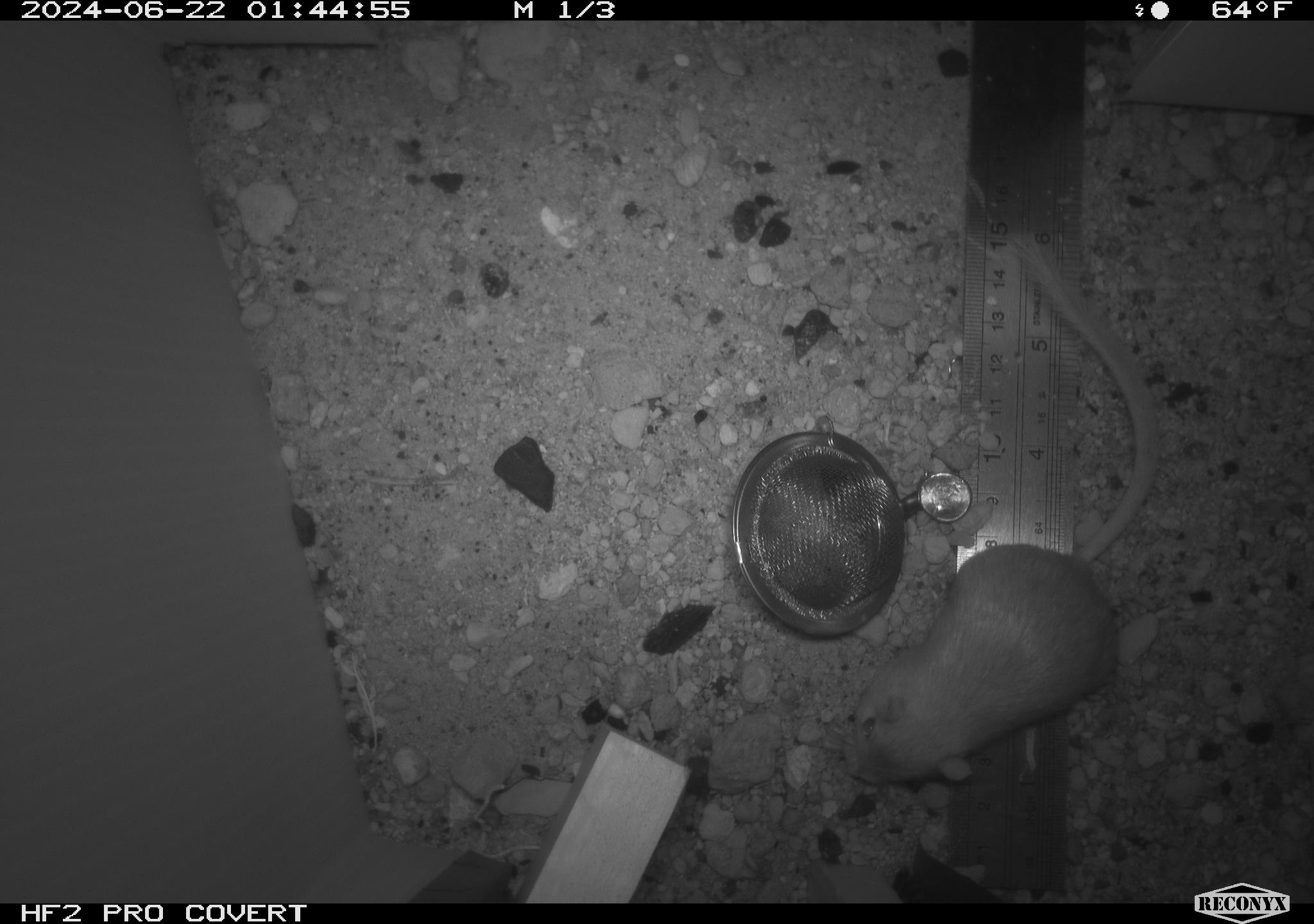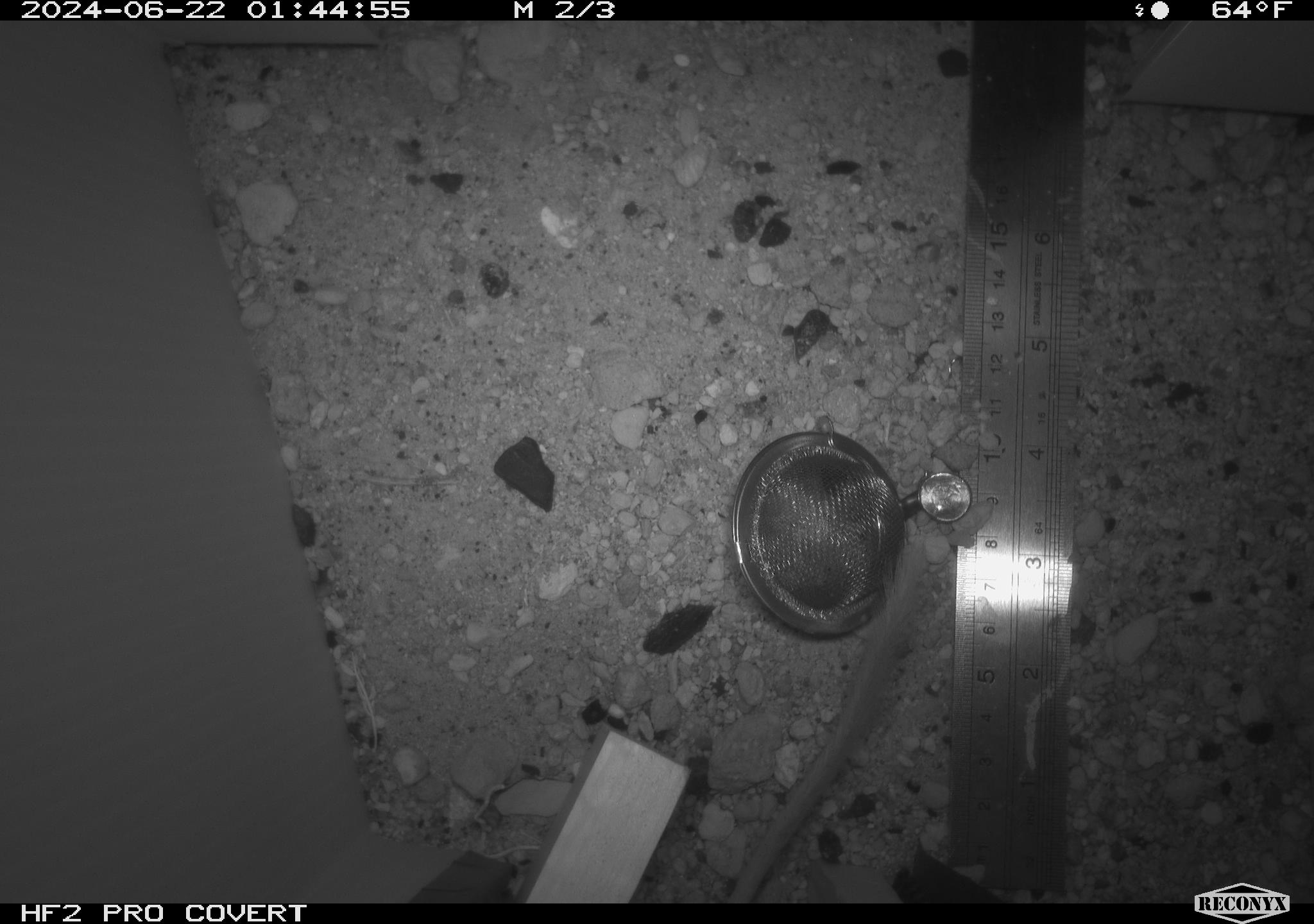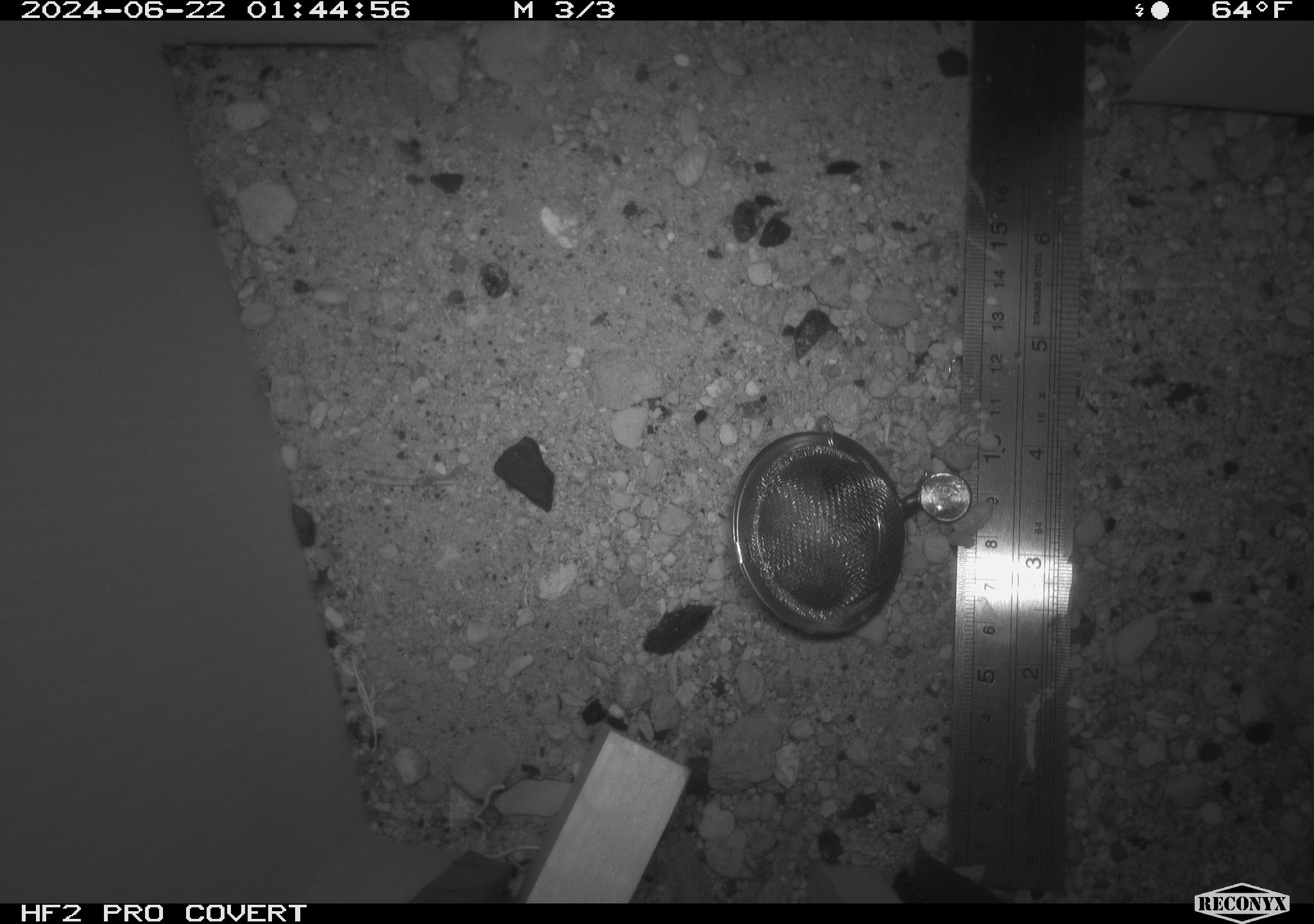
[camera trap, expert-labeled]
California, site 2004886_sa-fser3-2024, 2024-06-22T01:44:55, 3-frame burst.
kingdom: Animalia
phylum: Chordata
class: Mammalia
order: Rodentia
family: Sciuridae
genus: Neotamias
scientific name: Neotamias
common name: western chipmunks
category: neotamias species